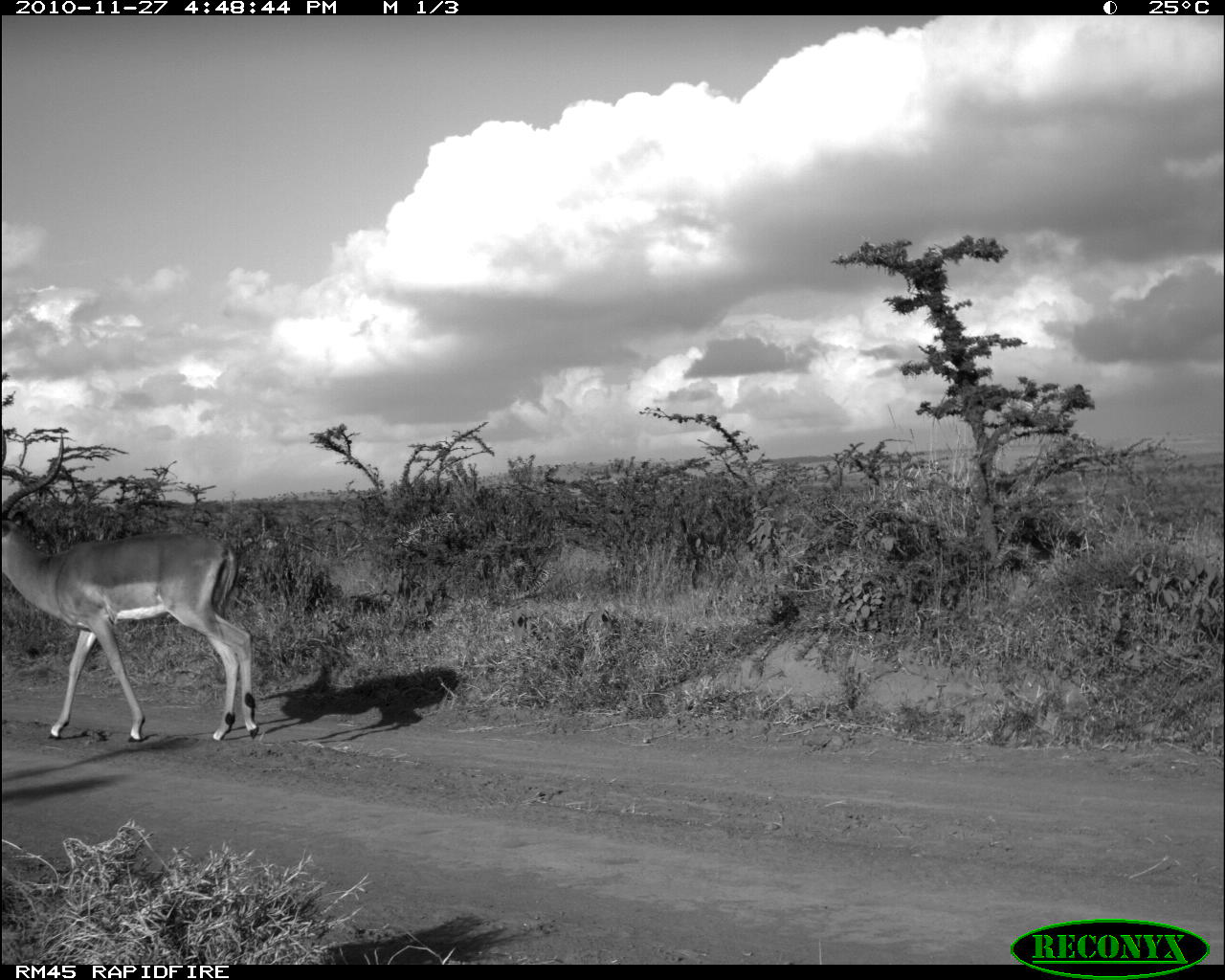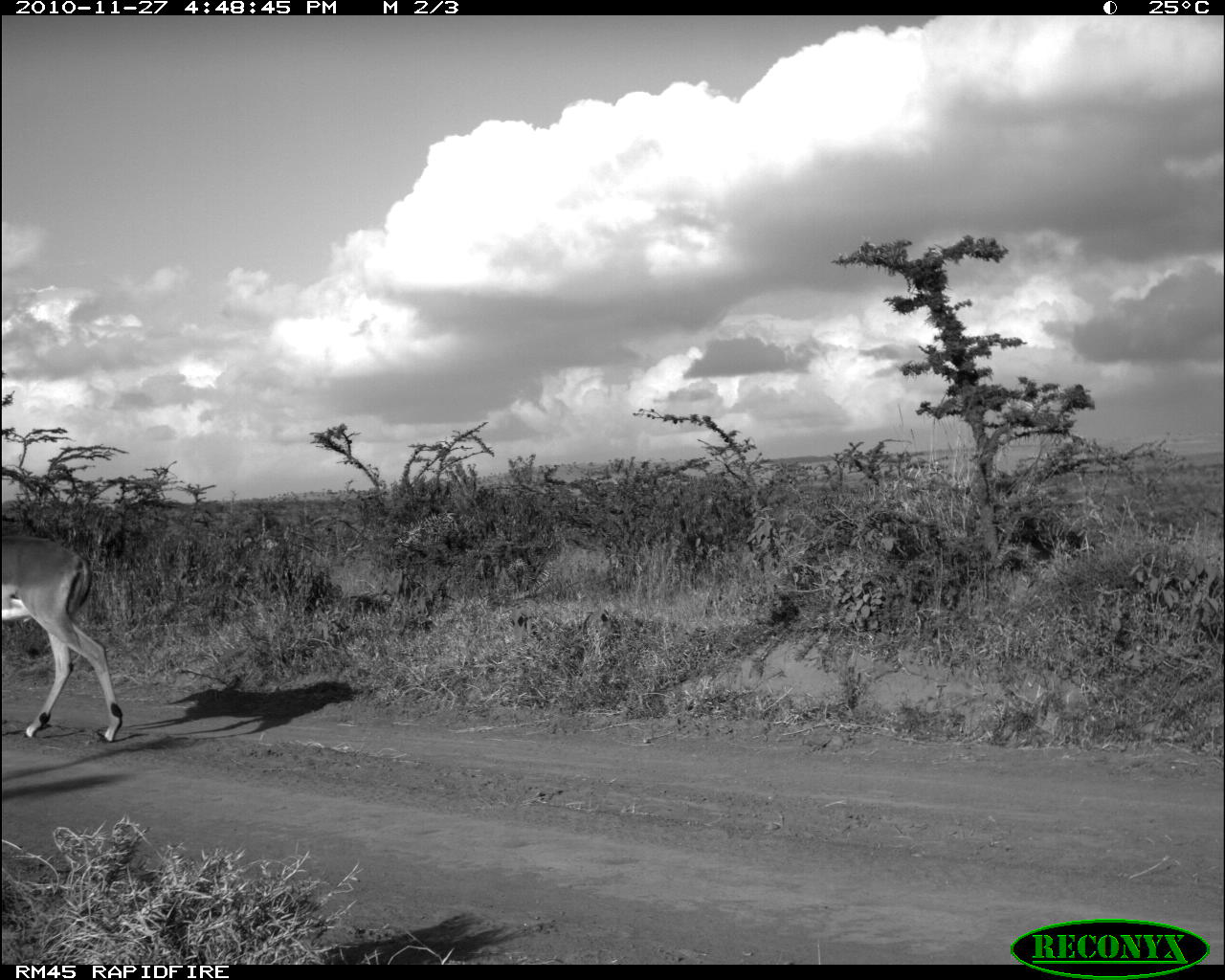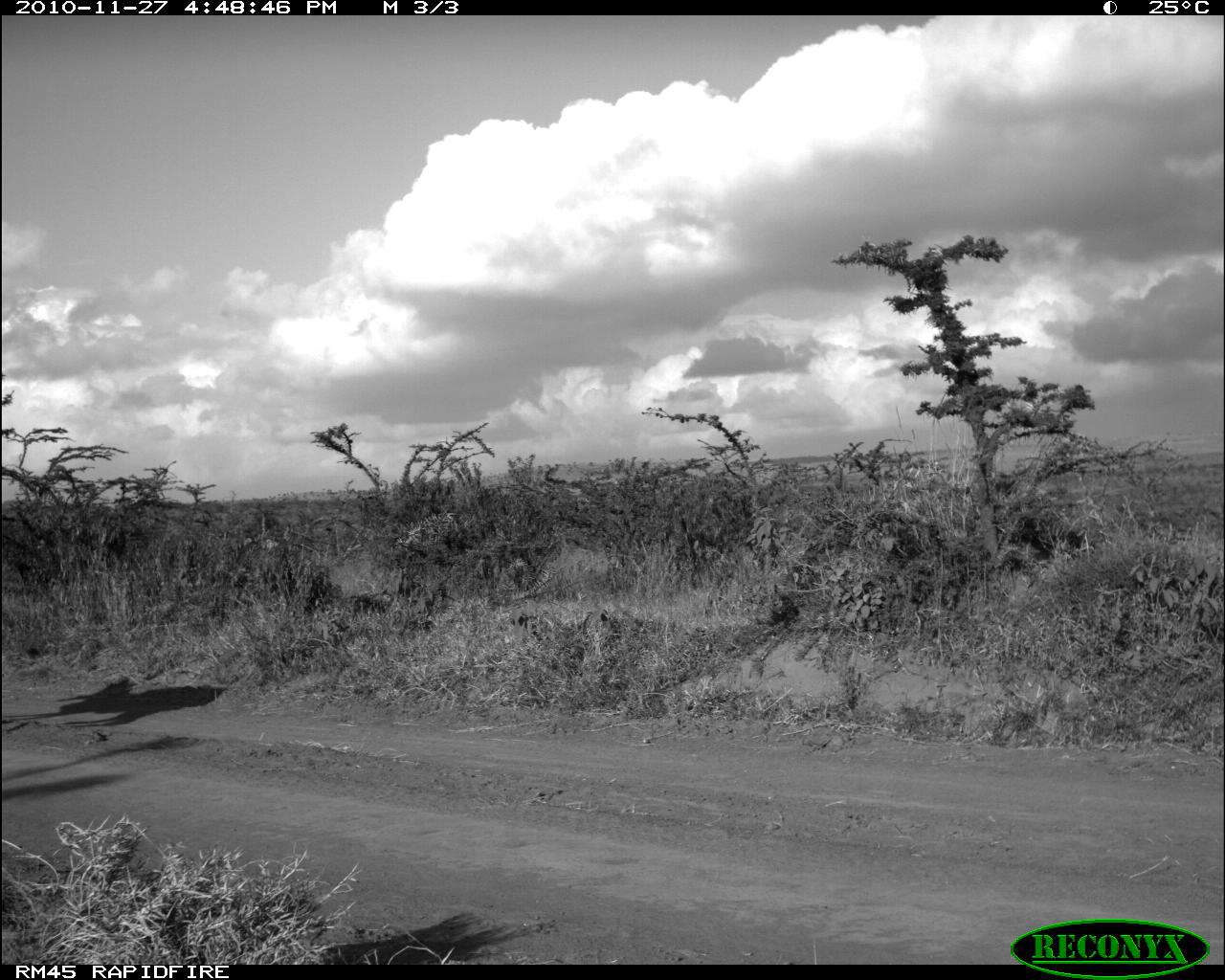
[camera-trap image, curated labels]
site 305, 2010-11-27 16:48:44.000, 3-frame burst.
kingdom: Animalia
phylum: Chordata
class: Mammalia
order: Artiodactyla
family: Bovidae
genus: Aepyceros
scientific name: Aepyceros melampus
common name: impala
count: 1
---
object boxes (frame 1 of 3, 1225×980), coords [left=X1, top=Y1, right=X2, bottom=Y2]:
aepyceros melampus: [left=0, top=420, right=262, bottom=748]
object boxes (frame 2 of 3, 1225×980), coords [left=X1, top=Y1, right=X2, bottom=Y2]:
aepyceros melampus: [left=0, top=530, right=127, bottom=747]